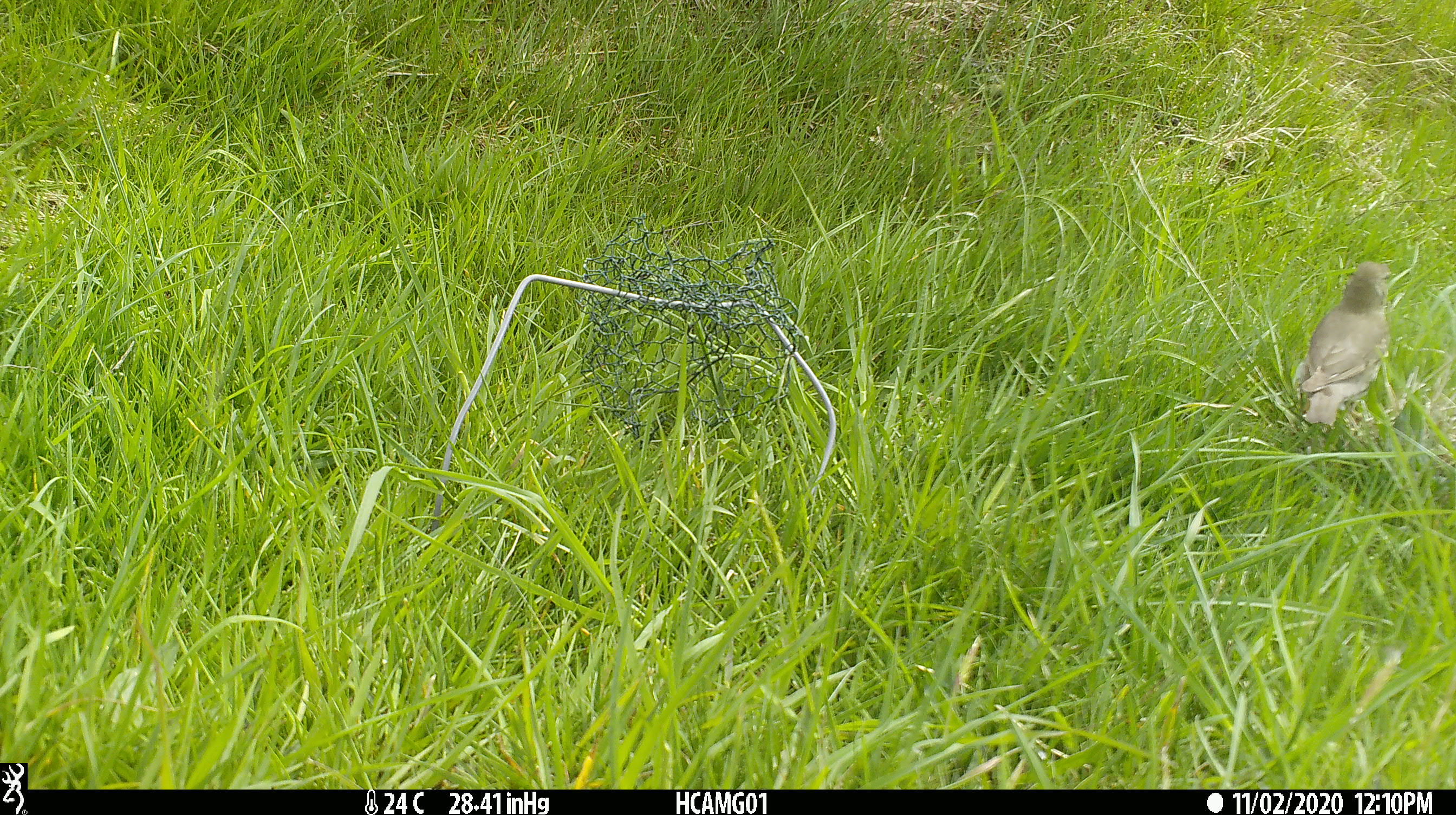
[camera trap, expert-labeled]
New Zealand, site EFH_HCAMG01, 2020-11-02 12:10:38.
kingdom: Animalia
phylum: Chordata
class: Aves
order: Passeriformes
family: Turdidae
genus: Turdus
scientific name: Turdus philomelos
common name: song thrush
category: thrush